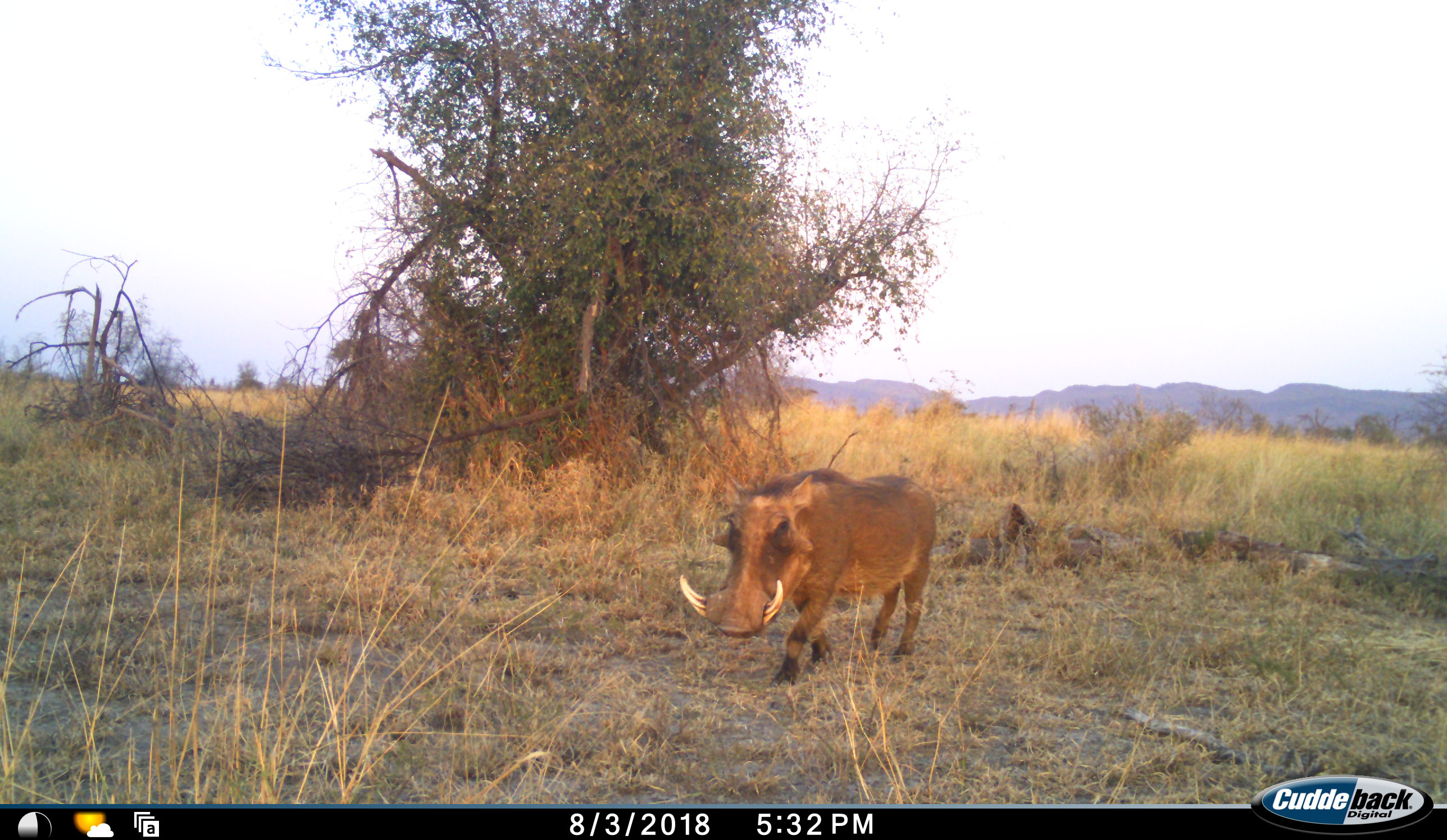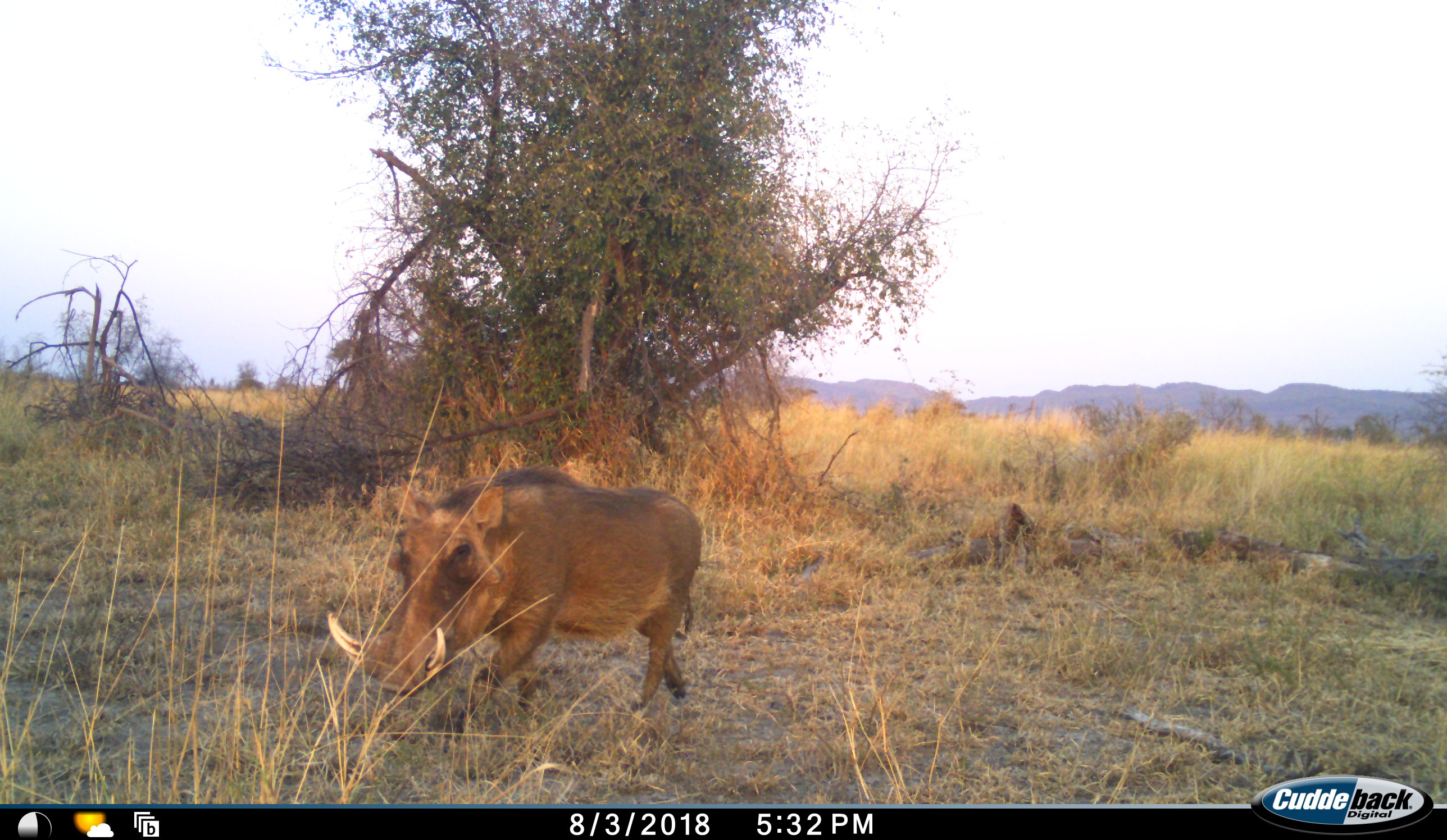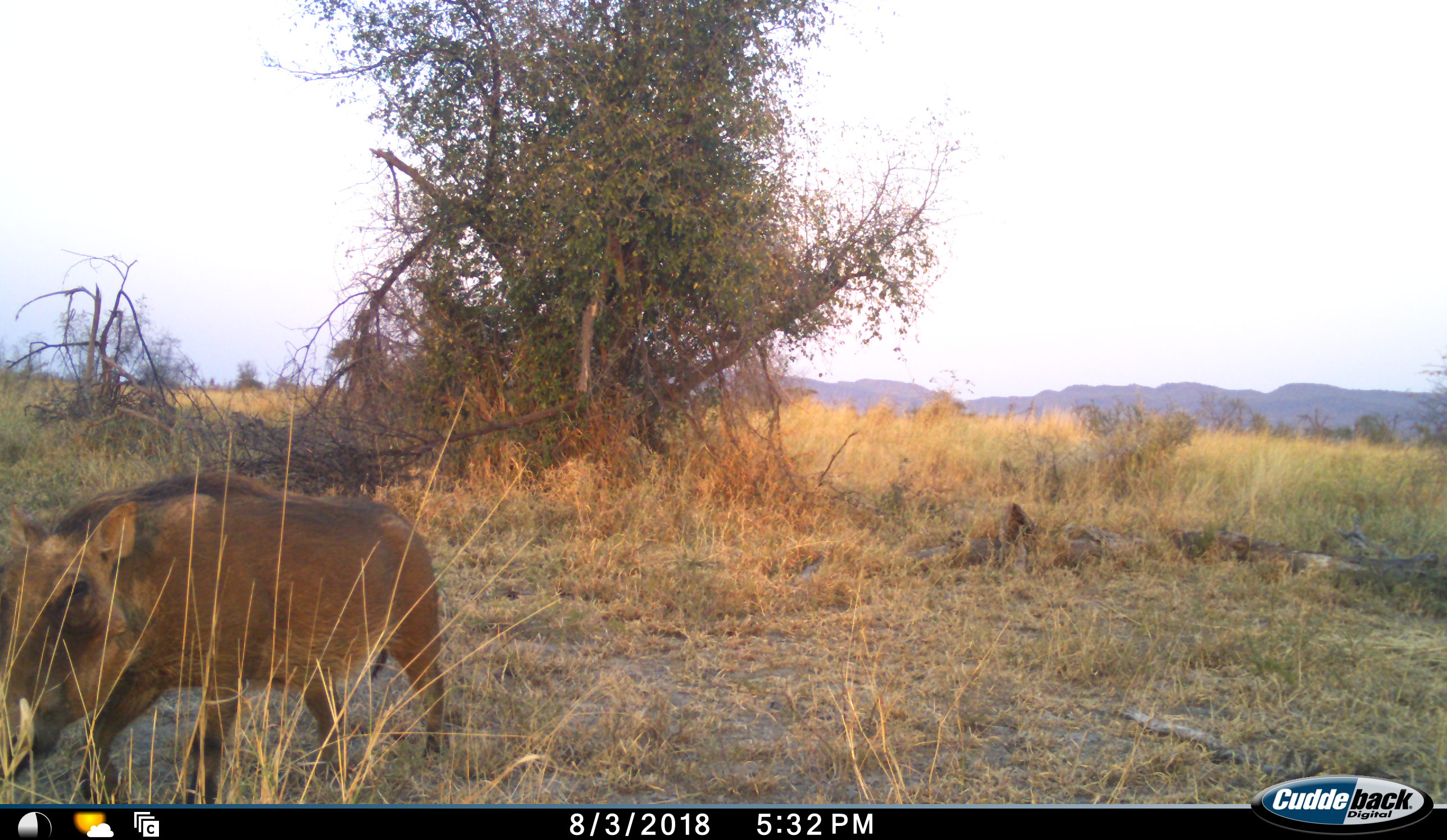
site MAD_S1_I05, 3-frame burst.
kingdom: Animalia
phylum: Chordata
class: Mammalia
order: Artiodactyla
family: Suidae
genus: Phacochoerus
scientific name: Phacochoerus africanus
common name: warthog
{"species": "warthog (Phacochoerus africanus)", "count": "1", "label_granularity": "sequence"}